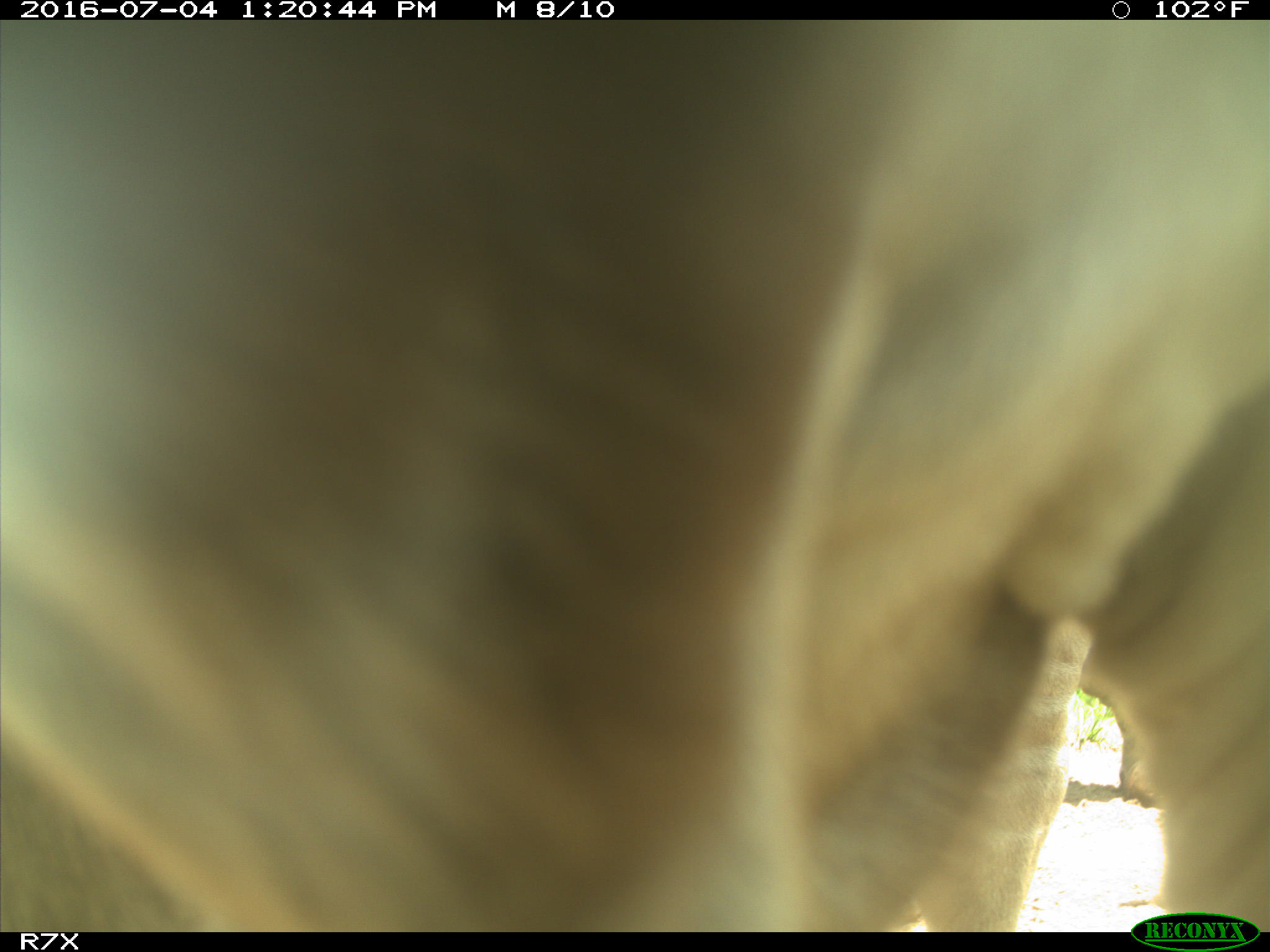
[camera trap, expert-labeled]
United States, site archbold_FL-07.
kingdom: Animalia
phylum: Chordata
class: Mammalia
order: Artiodactyla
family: Bovidae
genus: Bos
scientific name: Bos taurus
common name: domestic cow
Bos taurus (domestic cow).